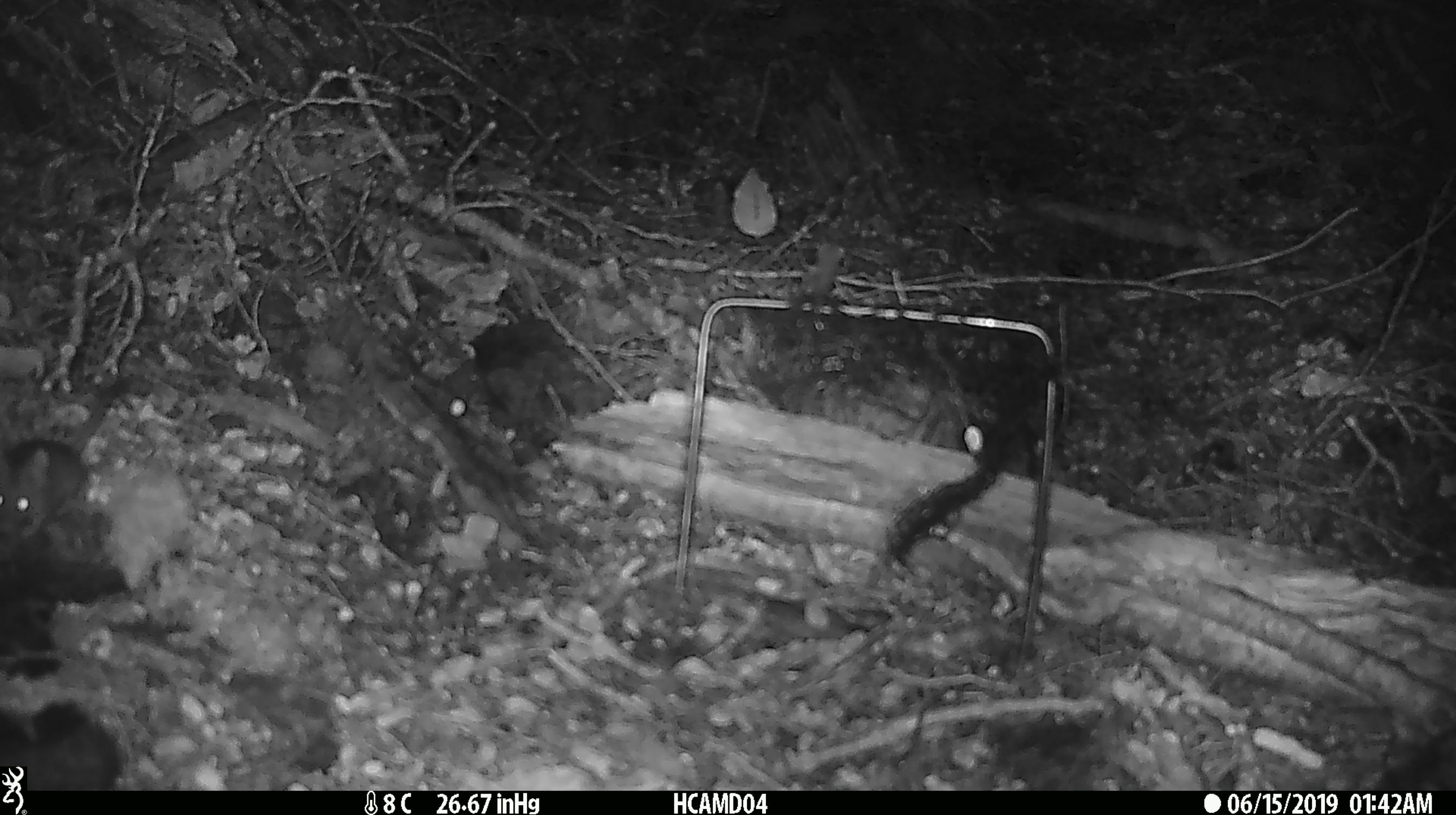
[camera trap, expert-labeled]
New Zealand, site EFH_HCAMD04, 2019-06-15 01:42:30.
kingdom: Animalia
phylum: Chordata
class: Mammalia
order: Rodentia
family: Muridae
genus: Mus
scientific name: Mus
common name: mouse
Mouse (Mus).